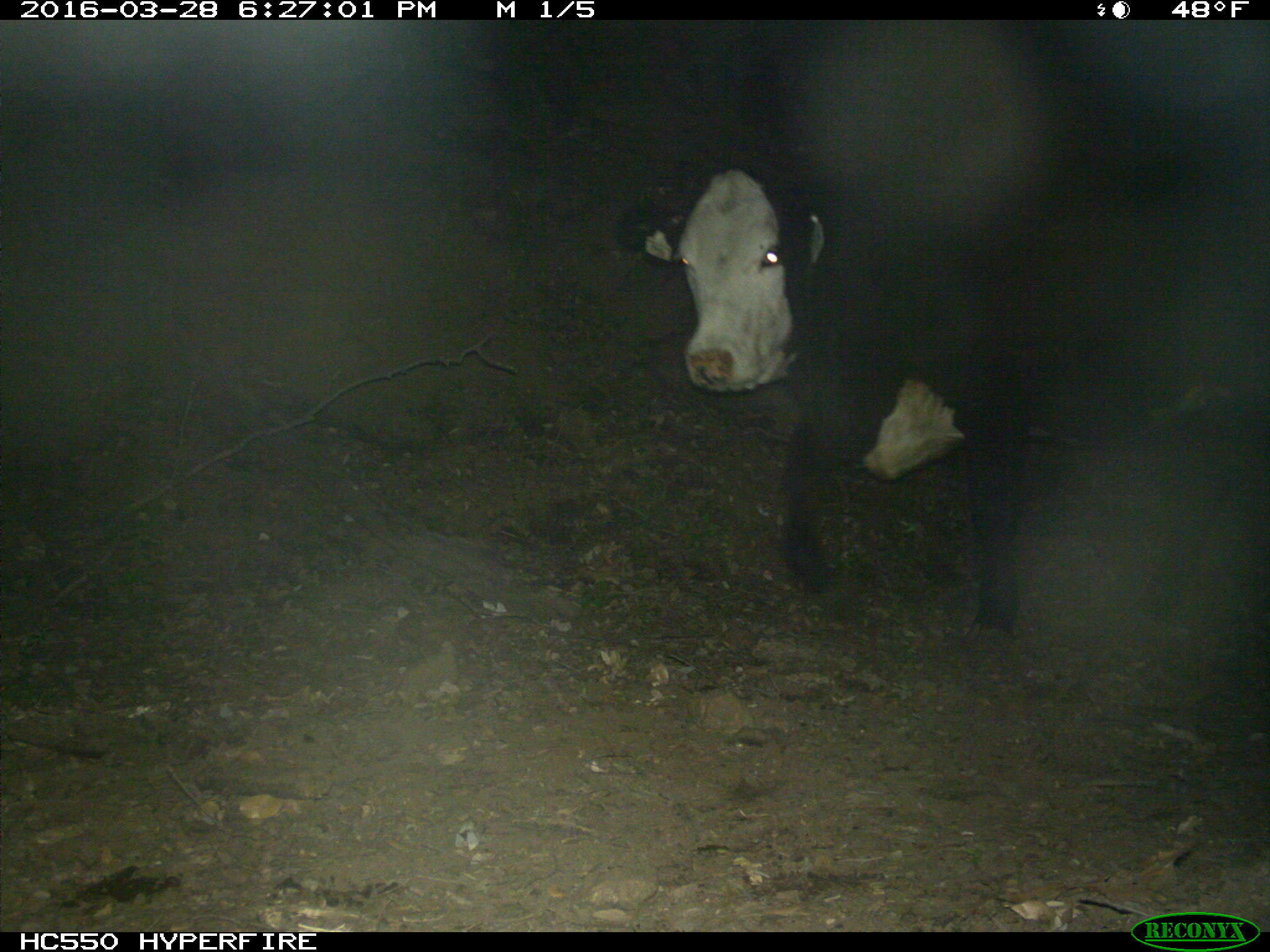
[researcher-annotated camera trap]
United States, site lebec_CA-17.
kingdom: Animalia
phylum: Chordata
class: Mammalia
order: Artiodactyla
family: Bovidae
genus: Bos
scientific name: Bos taurus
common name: domestic cow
Bos taurus (domestic cow).